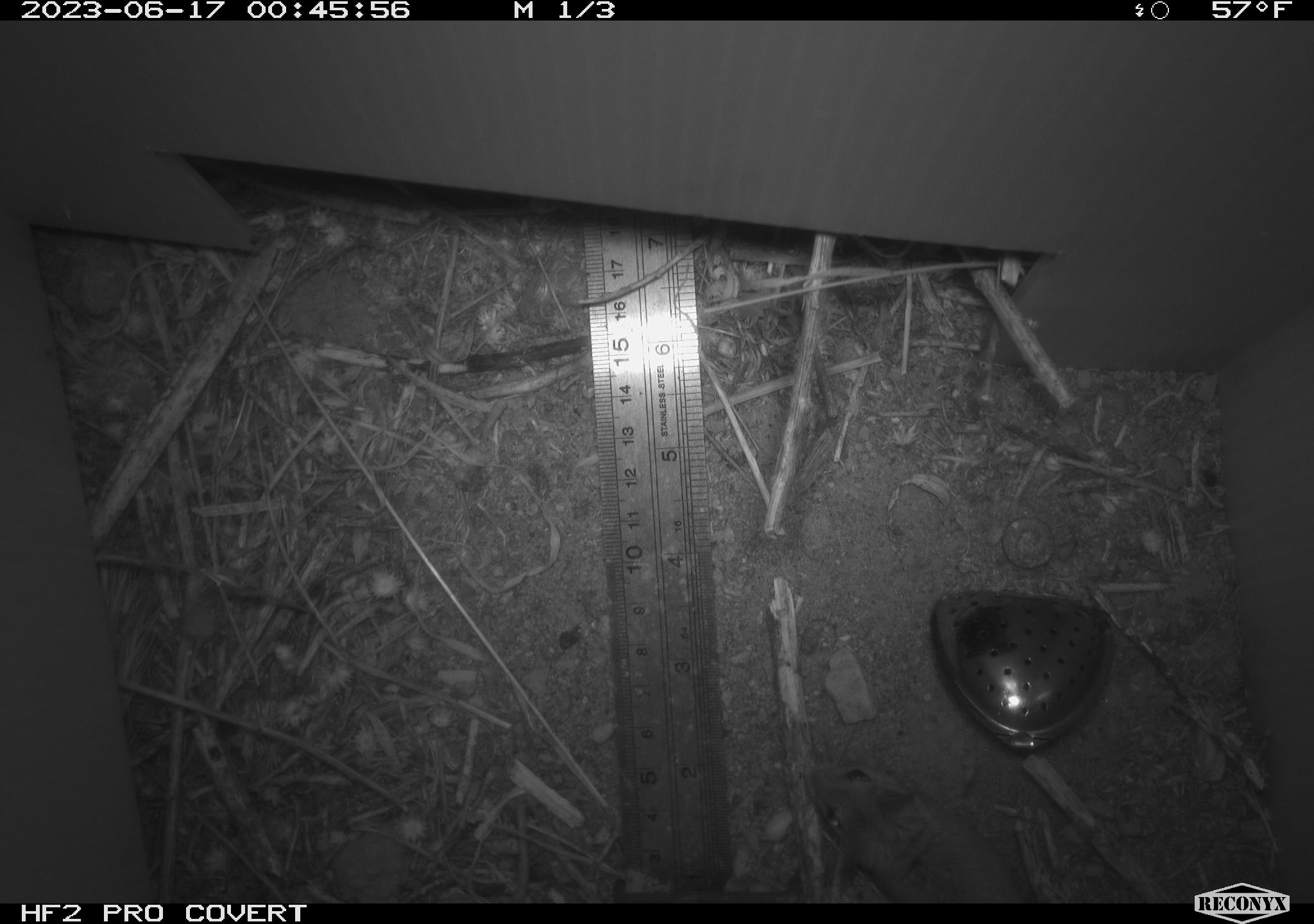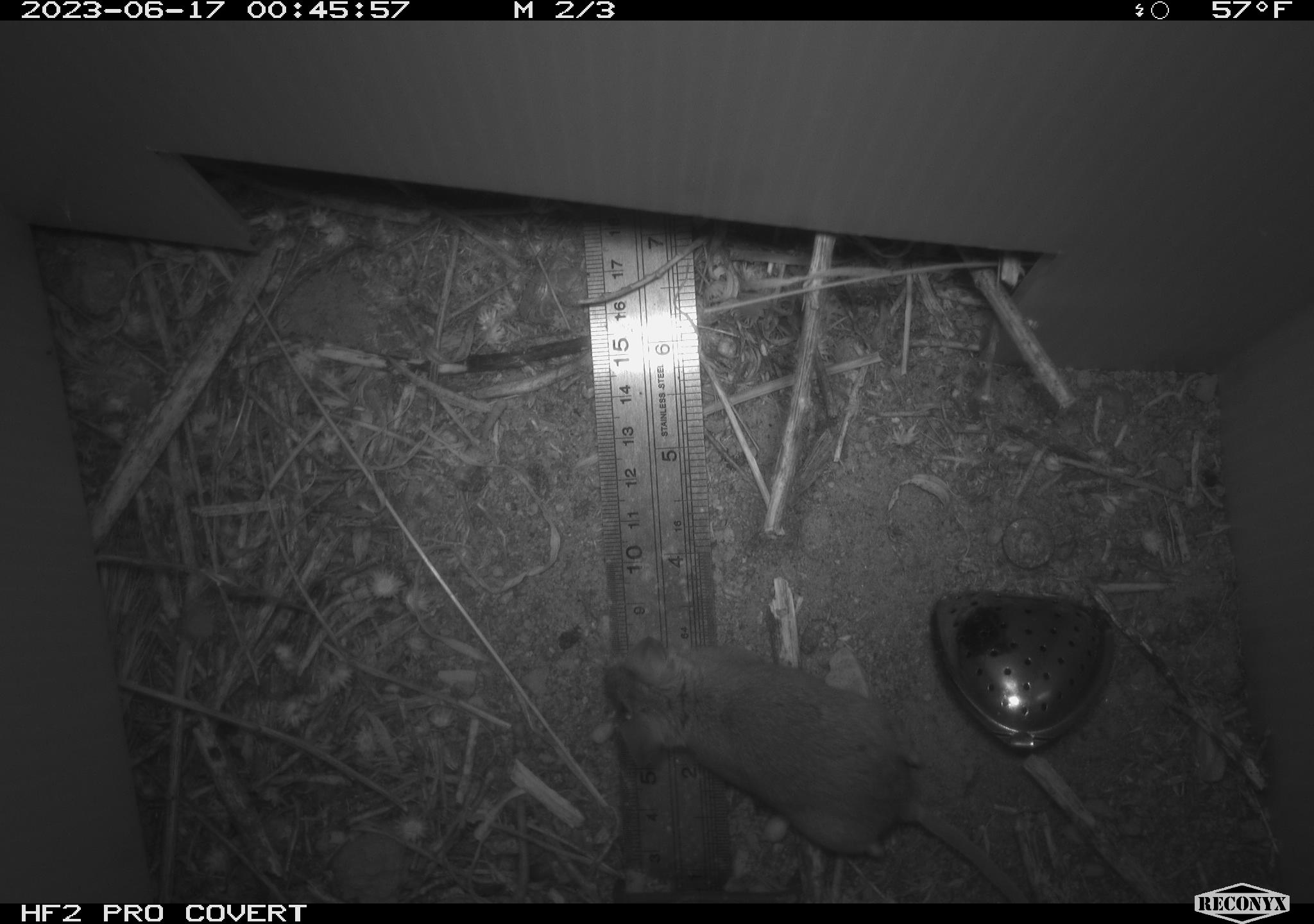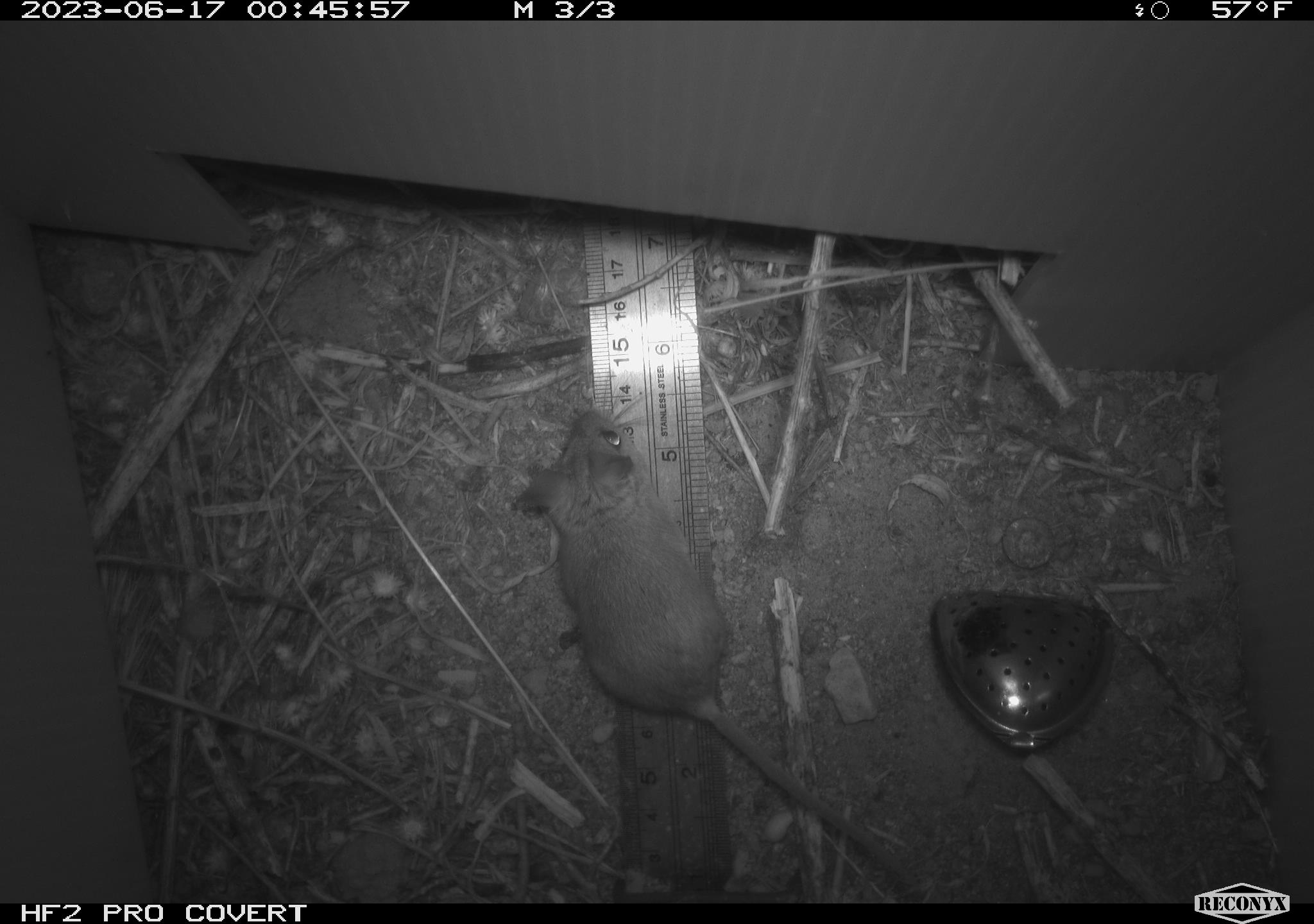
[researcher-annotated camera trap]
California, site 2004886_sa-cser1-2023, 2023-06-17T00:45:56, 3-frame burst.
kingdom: Animalia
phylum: Chordata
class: Mammalia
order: Rodentia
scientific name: Rodentia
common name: mouse species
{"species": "mouse species (Rodentia)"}